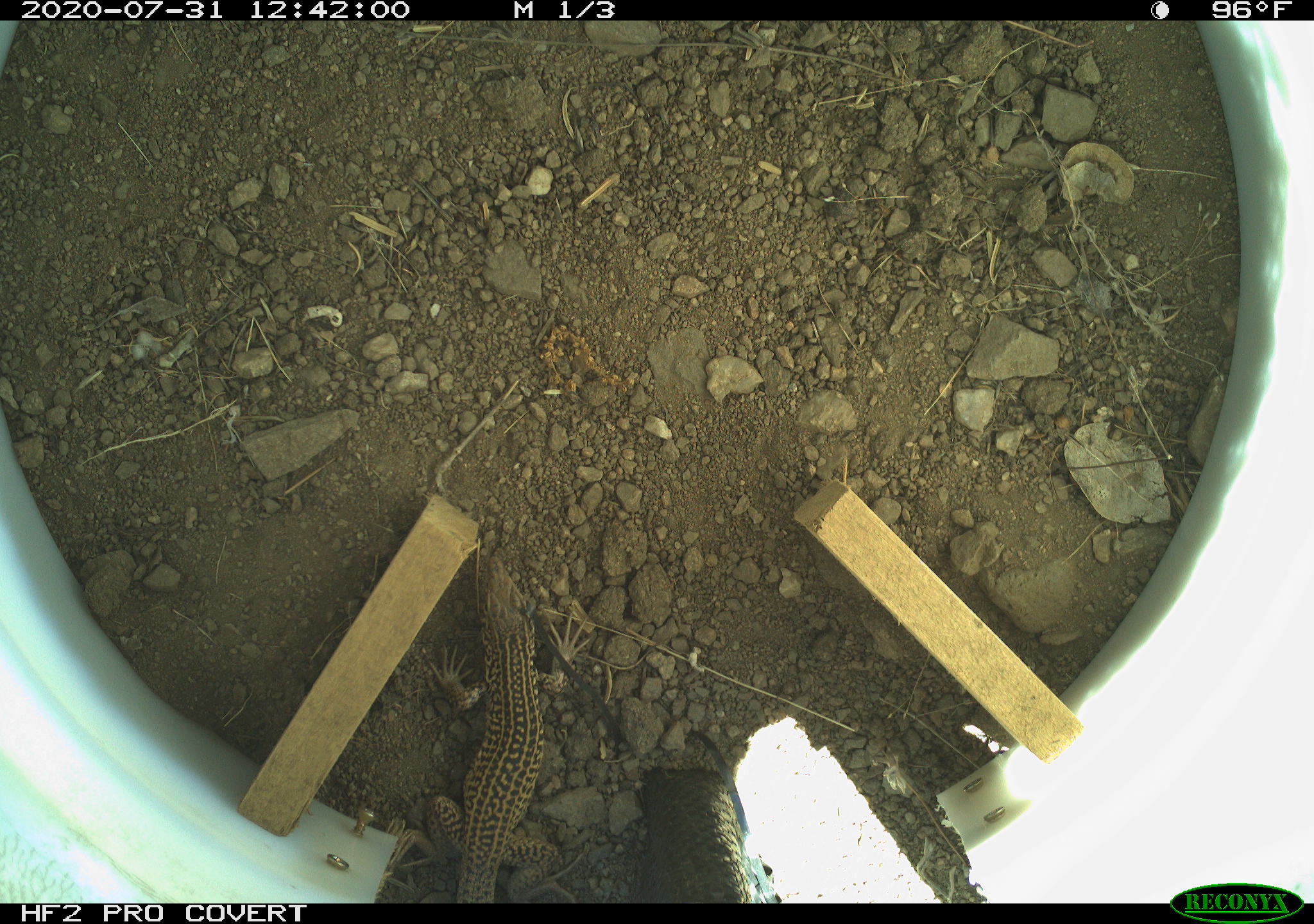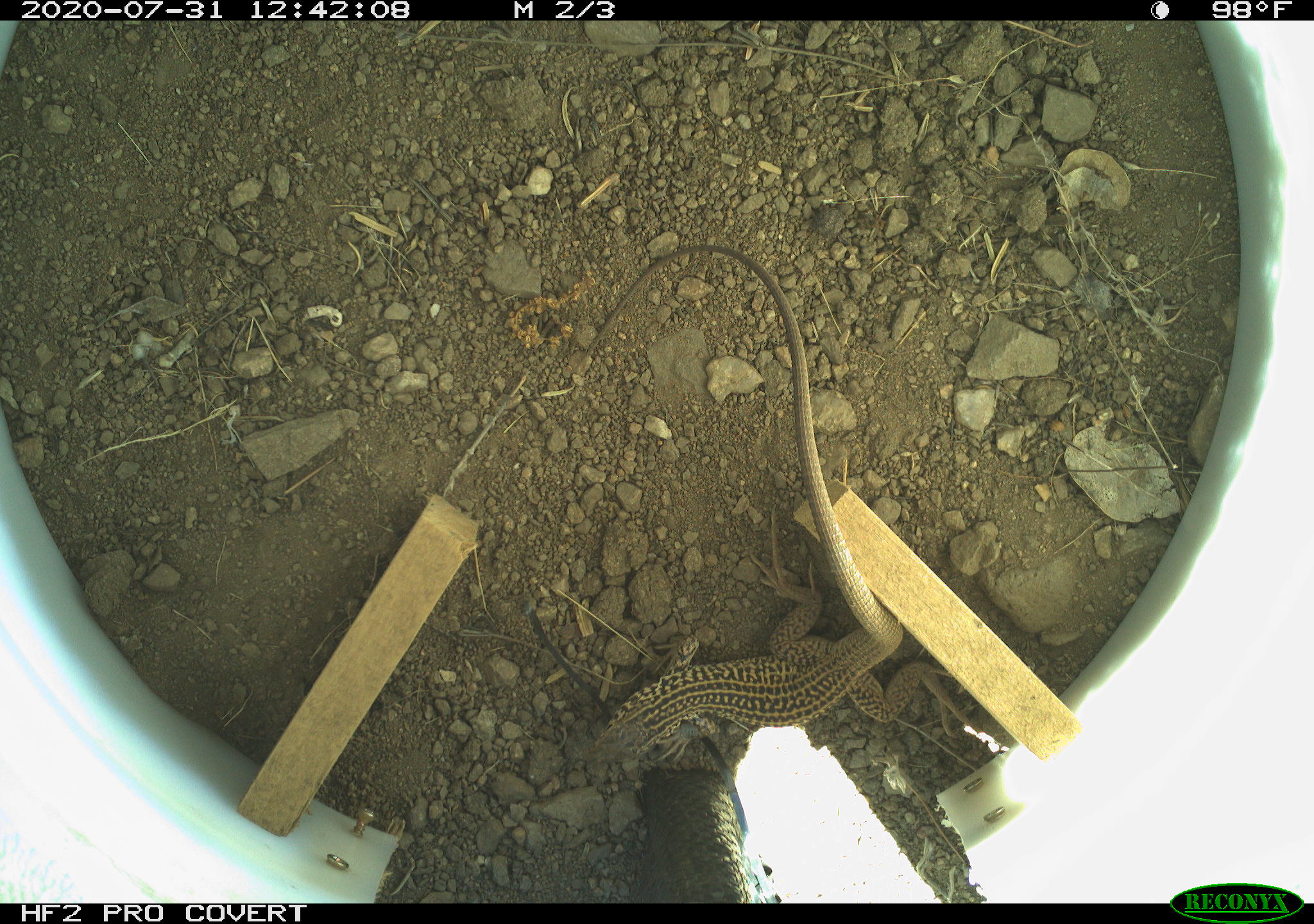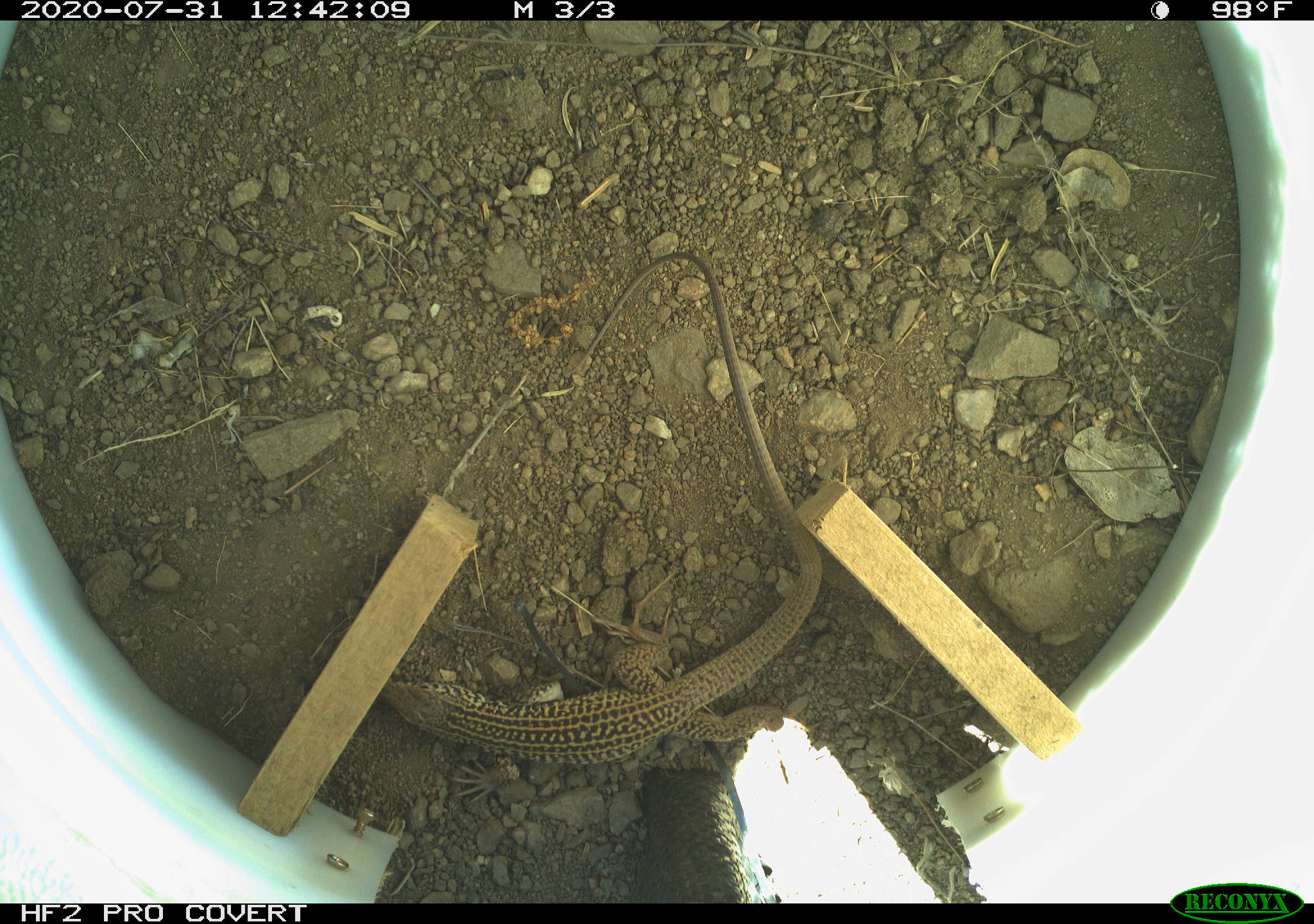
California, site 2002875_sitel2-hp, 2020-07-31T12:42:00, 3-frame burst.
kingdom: Animalia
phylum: Chordata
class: Reptilia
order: Squamata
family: Teiidae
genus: Aspidoscelis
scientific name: Aspidoscelis tigris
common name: western whiptail